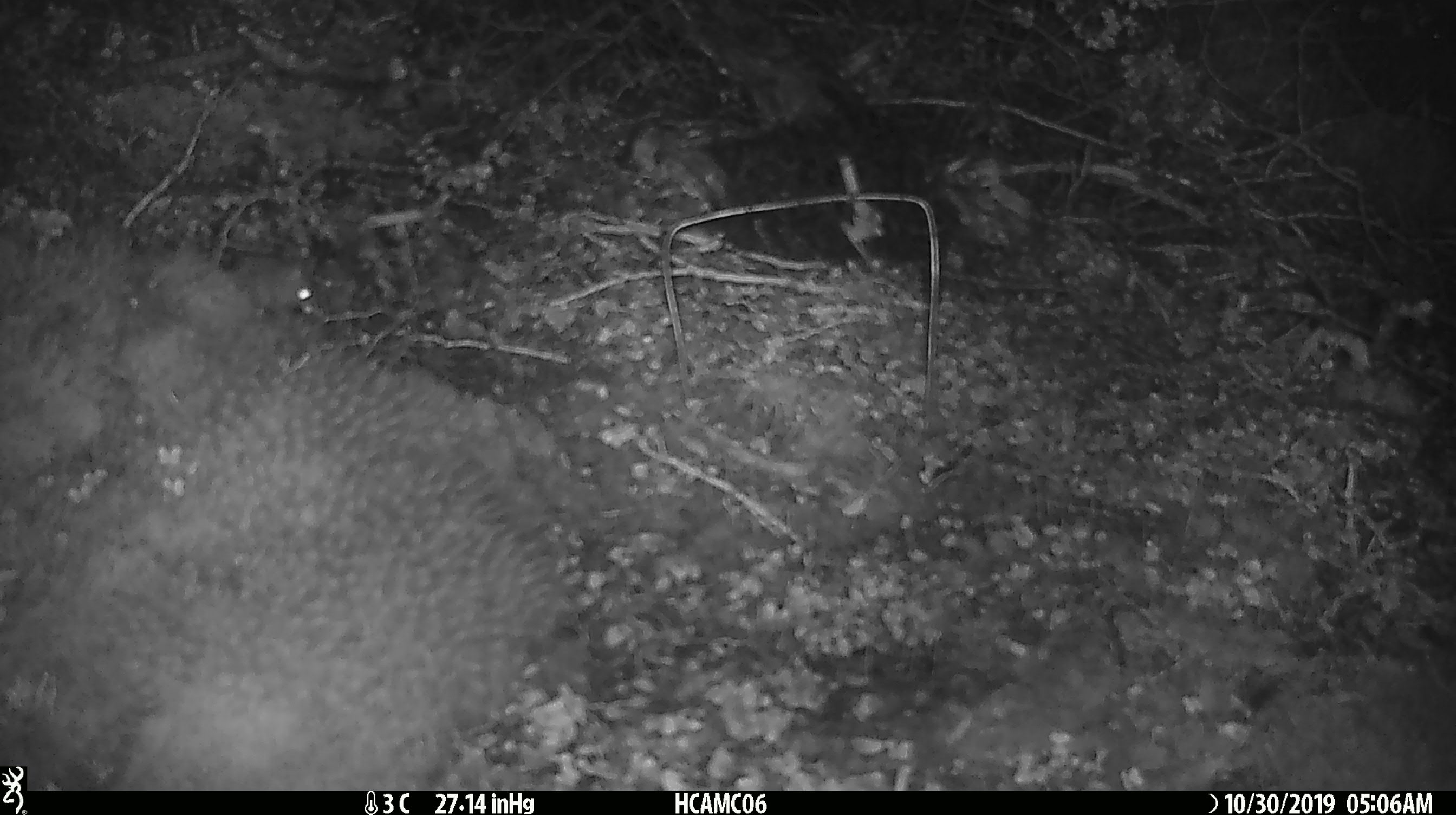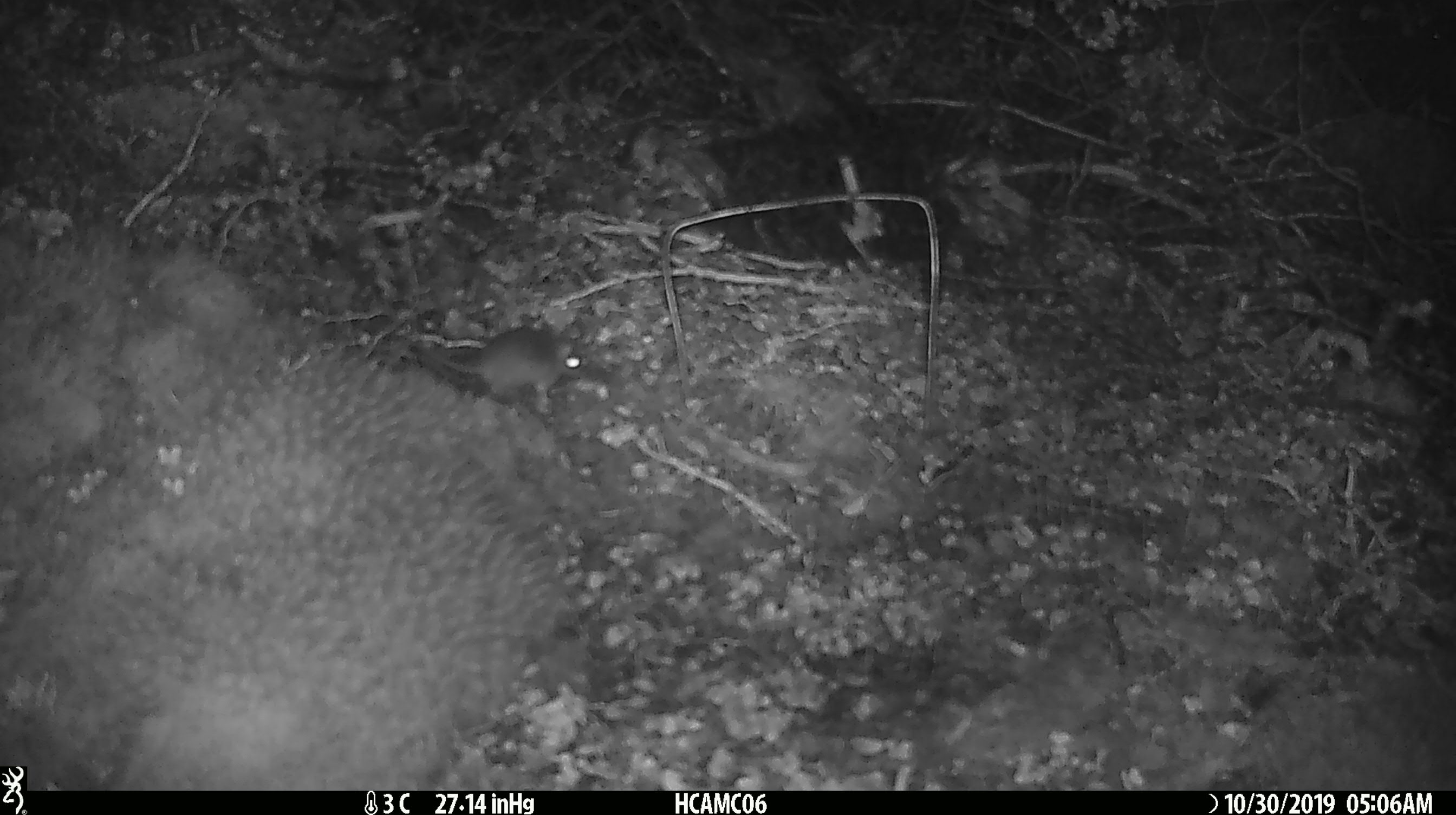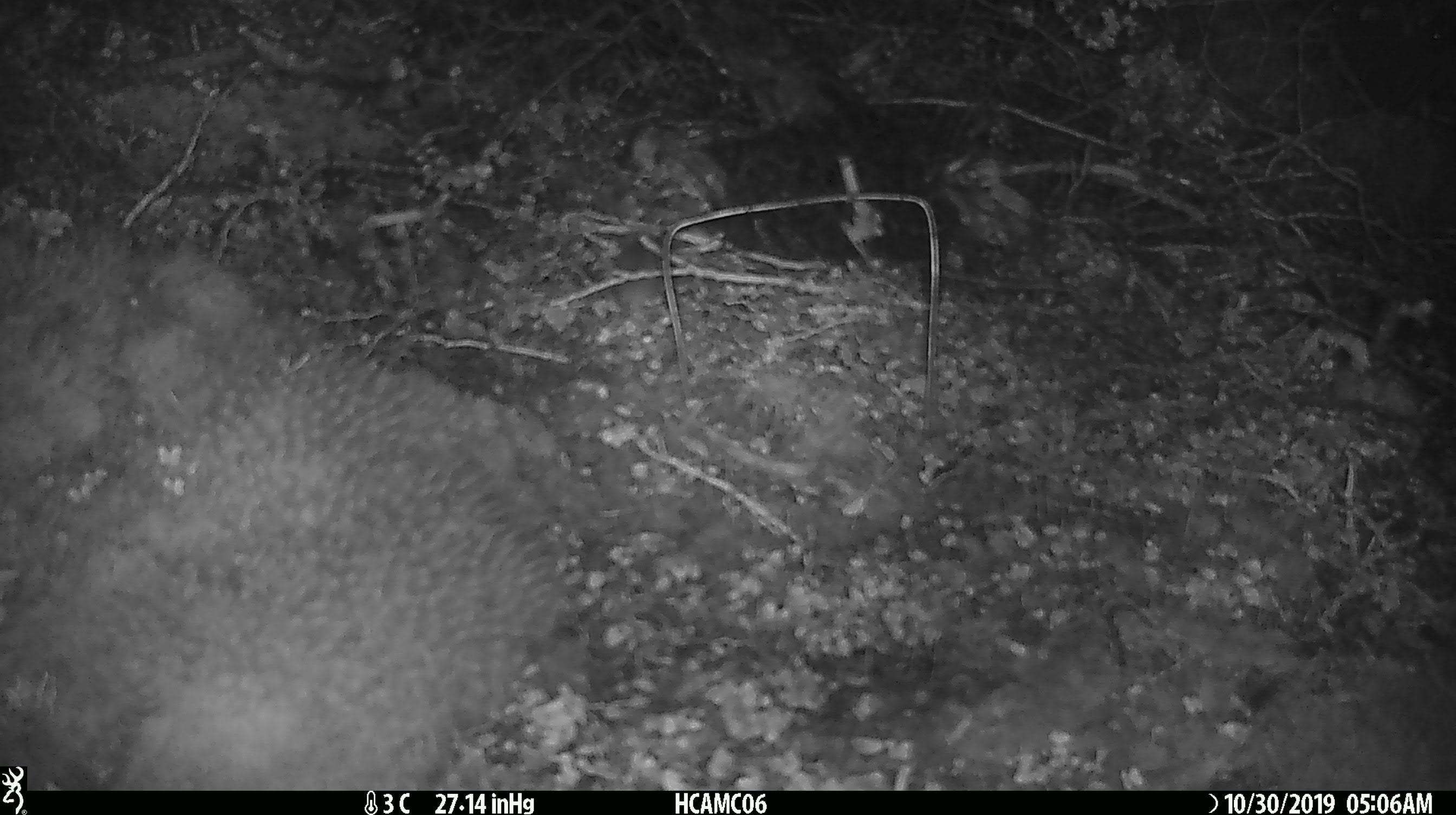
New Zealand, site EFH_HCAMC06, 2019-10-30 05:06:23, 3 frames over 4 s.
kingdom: Animalia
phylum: Chordata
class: Mammalia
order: Rodentia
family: Muridae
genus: Mus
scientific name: Mus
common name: mouse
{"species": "mouse (Mus)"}